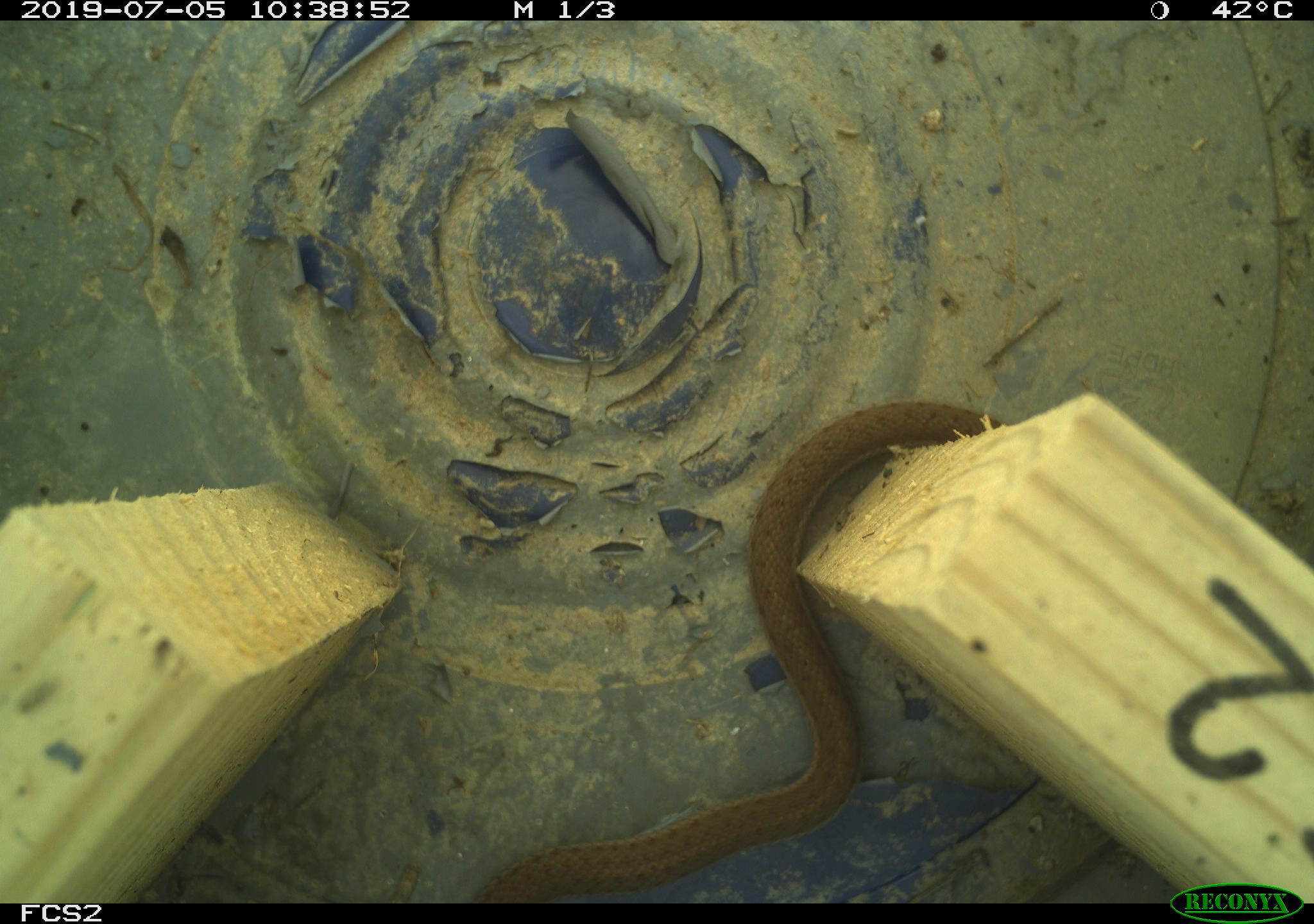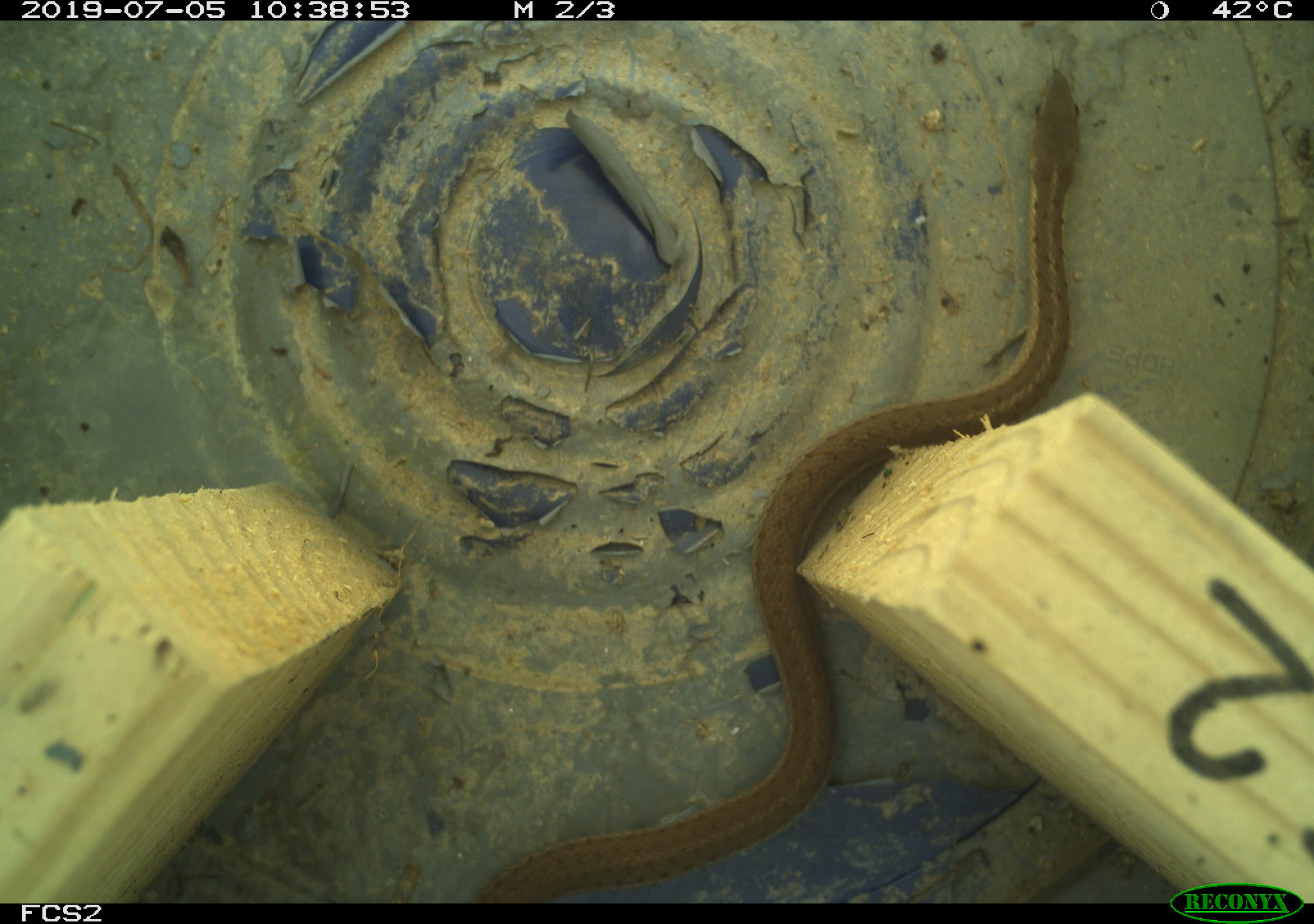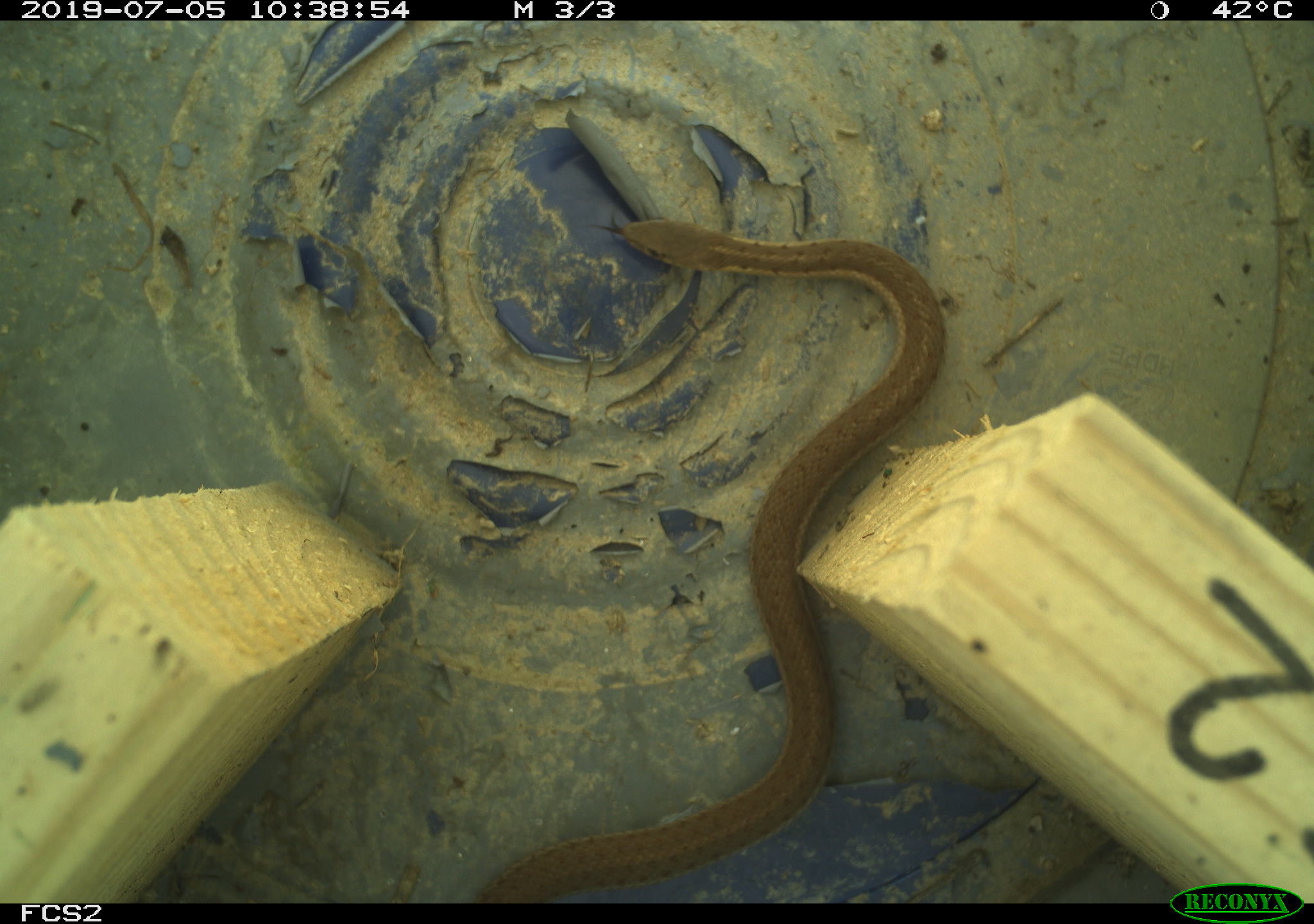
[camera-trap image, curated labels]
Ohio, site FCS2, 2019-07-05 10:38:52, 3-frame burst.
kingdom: Animalia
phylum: Chordata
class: Reptilia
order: Squamata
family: Colubridae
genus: Thamnophis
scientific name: Thamnophis sirtalis sirtalis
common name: eastern gartersnake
Eastern gartersnake (Thamnophis sirtalis sirtalis).